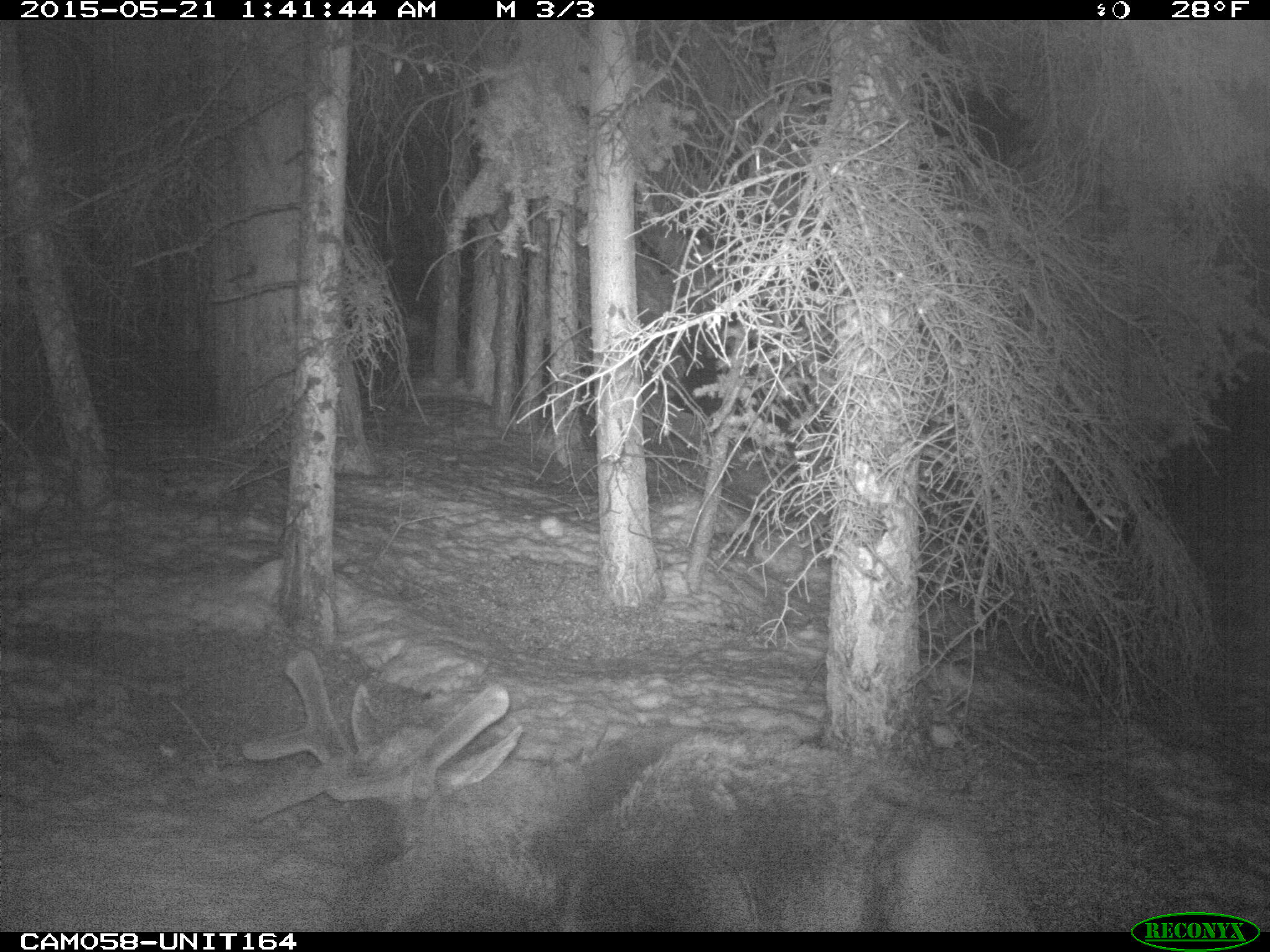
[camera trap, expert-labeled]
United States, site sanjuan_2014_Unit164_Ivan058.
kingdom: Animalia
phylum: Chordata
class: Mammalia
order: Artiodactyla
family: Cervidae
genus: Cervus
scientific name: Cervus elaphus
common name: red deer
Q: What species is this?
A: Cervus elaphus (red deer).